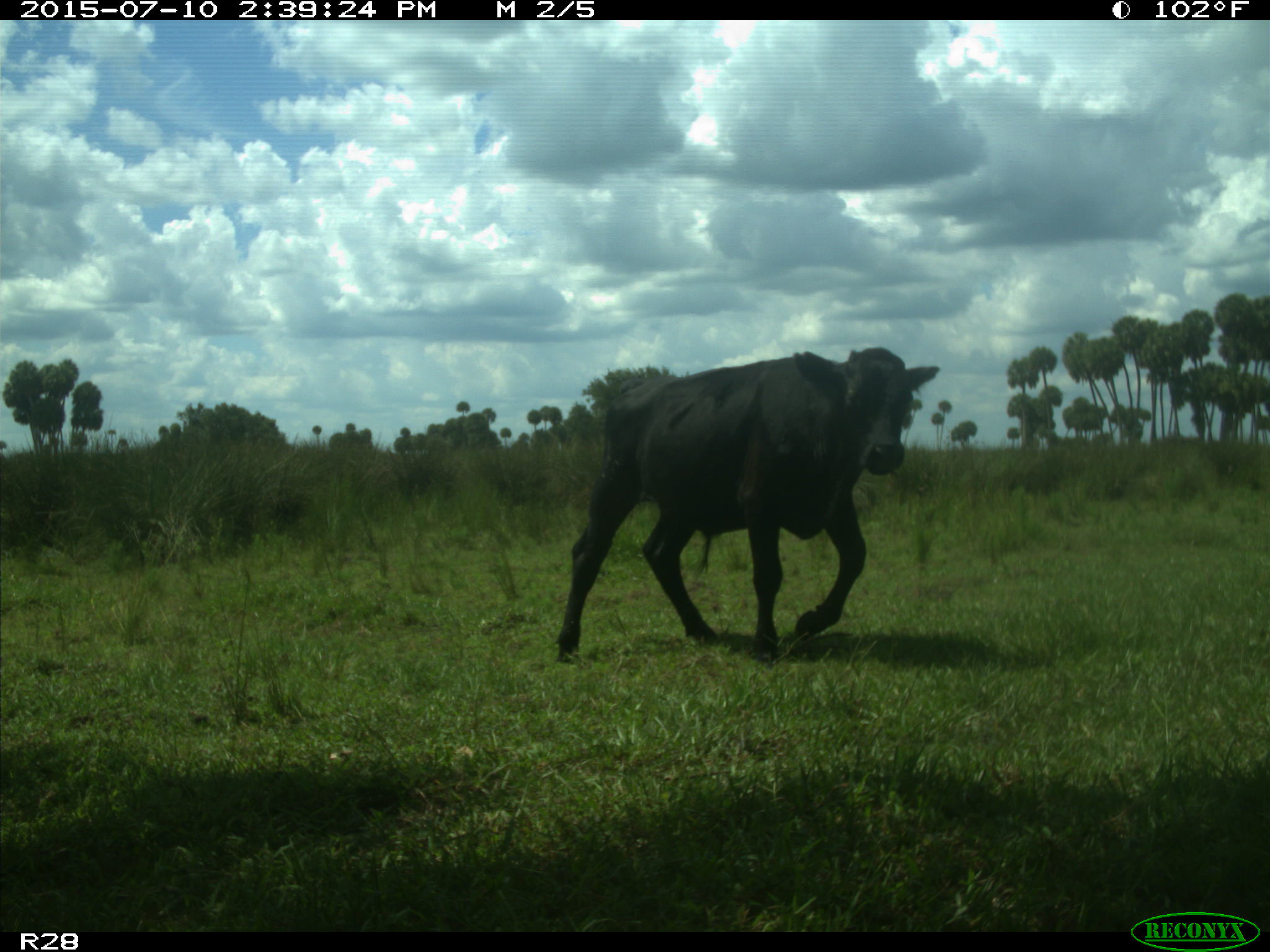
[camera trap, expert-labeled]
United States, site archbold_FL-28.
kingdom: Animalia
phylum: Chordata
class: Mammalia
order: Artiodactyla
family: Bovidae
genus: Bos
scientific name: Bos taurus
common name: domestic cow